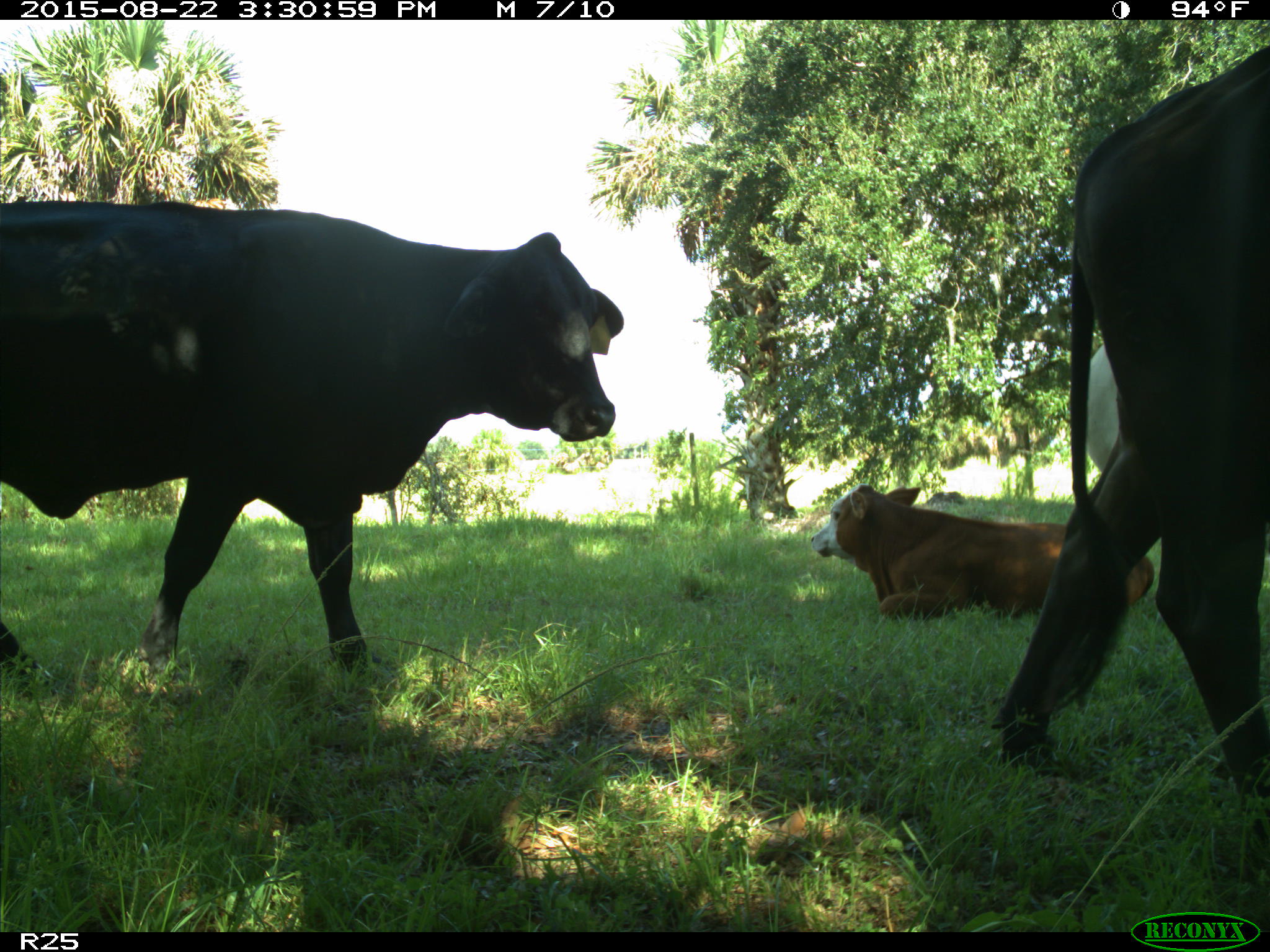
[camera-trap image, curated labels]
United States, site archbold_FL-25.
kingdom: Animalia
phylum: Chordata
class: Mammalia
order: Artiodactyla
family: Bovidae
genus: Bos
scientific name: Bos taurus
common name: domestic cow